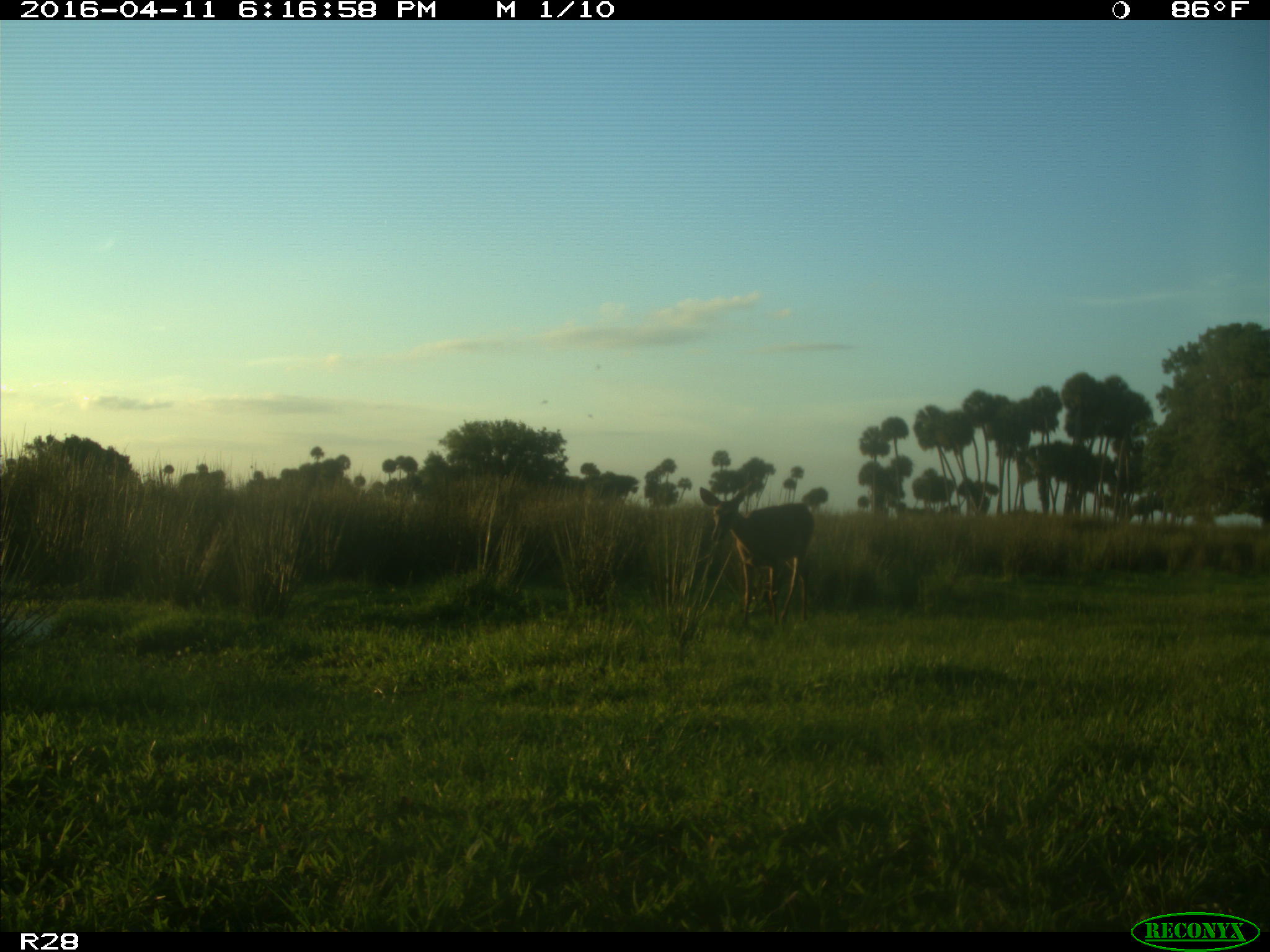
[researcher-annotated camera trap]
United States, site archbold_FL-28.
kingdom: Animalia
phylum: Chordata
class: Mammalia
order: Artiodactyla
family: Cervidae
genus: Odocoileus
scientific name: Odocoileus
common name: deer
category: unidentified deer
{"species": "unidentified deer (deer) (Odocoileus)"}